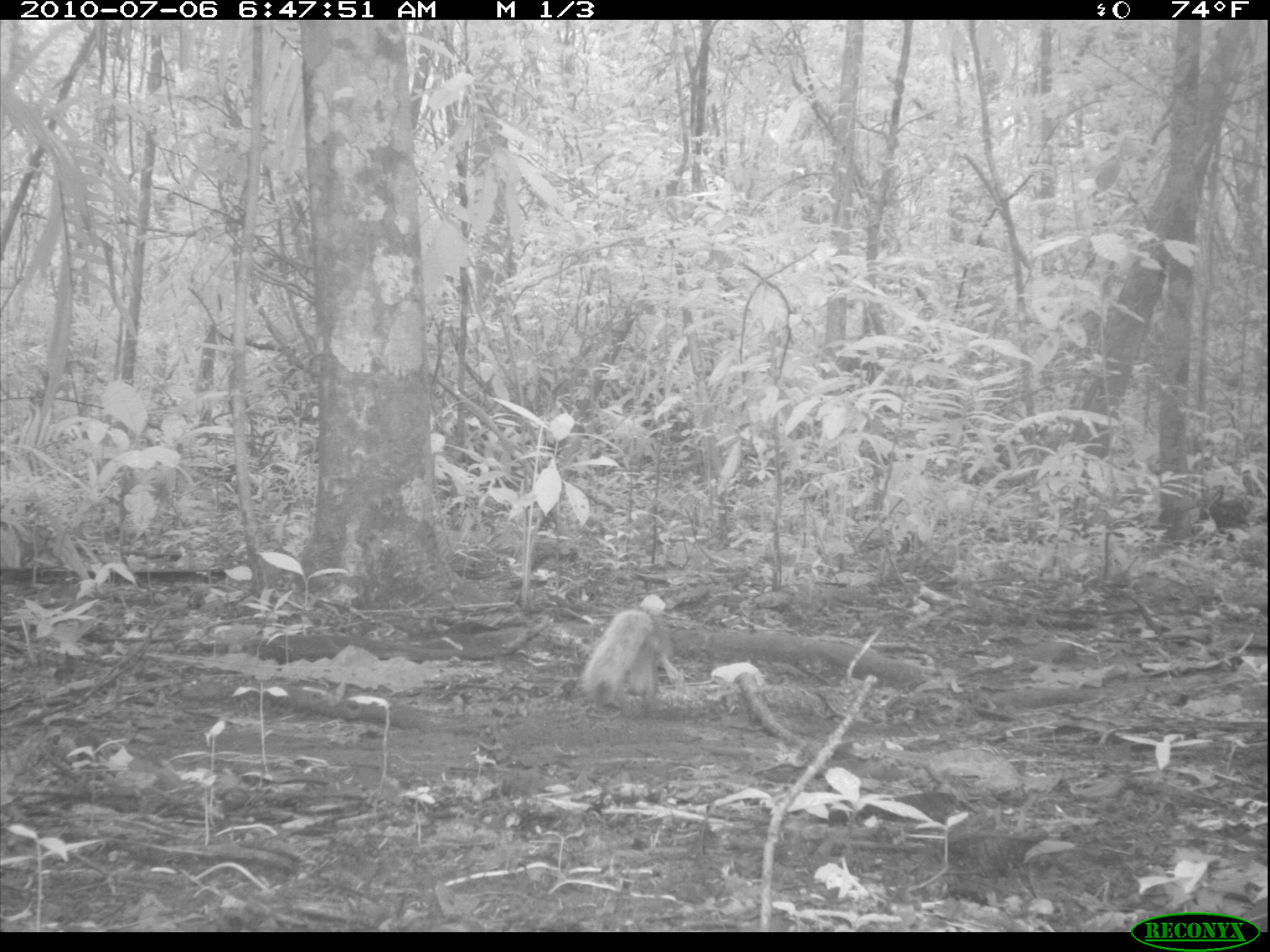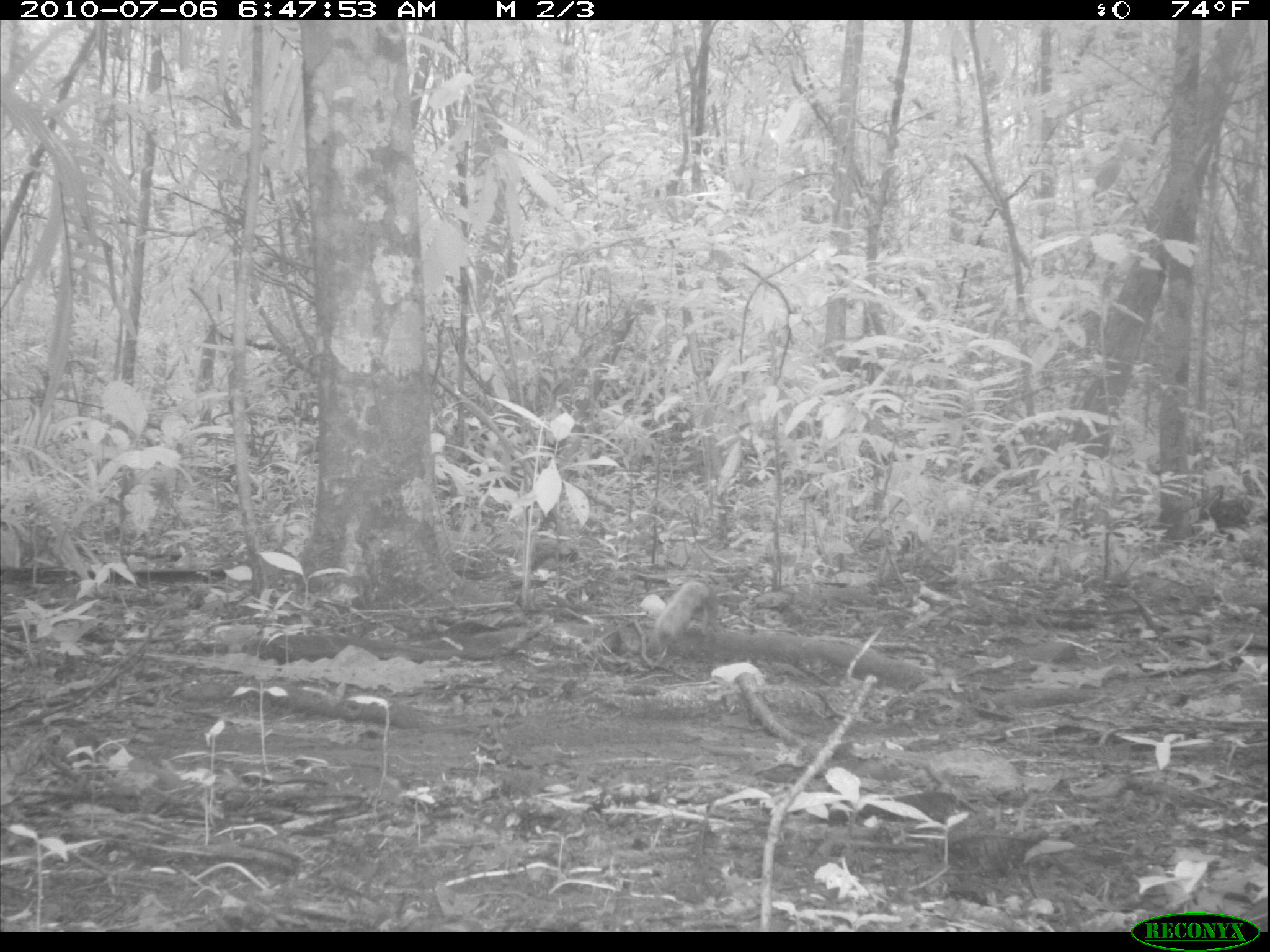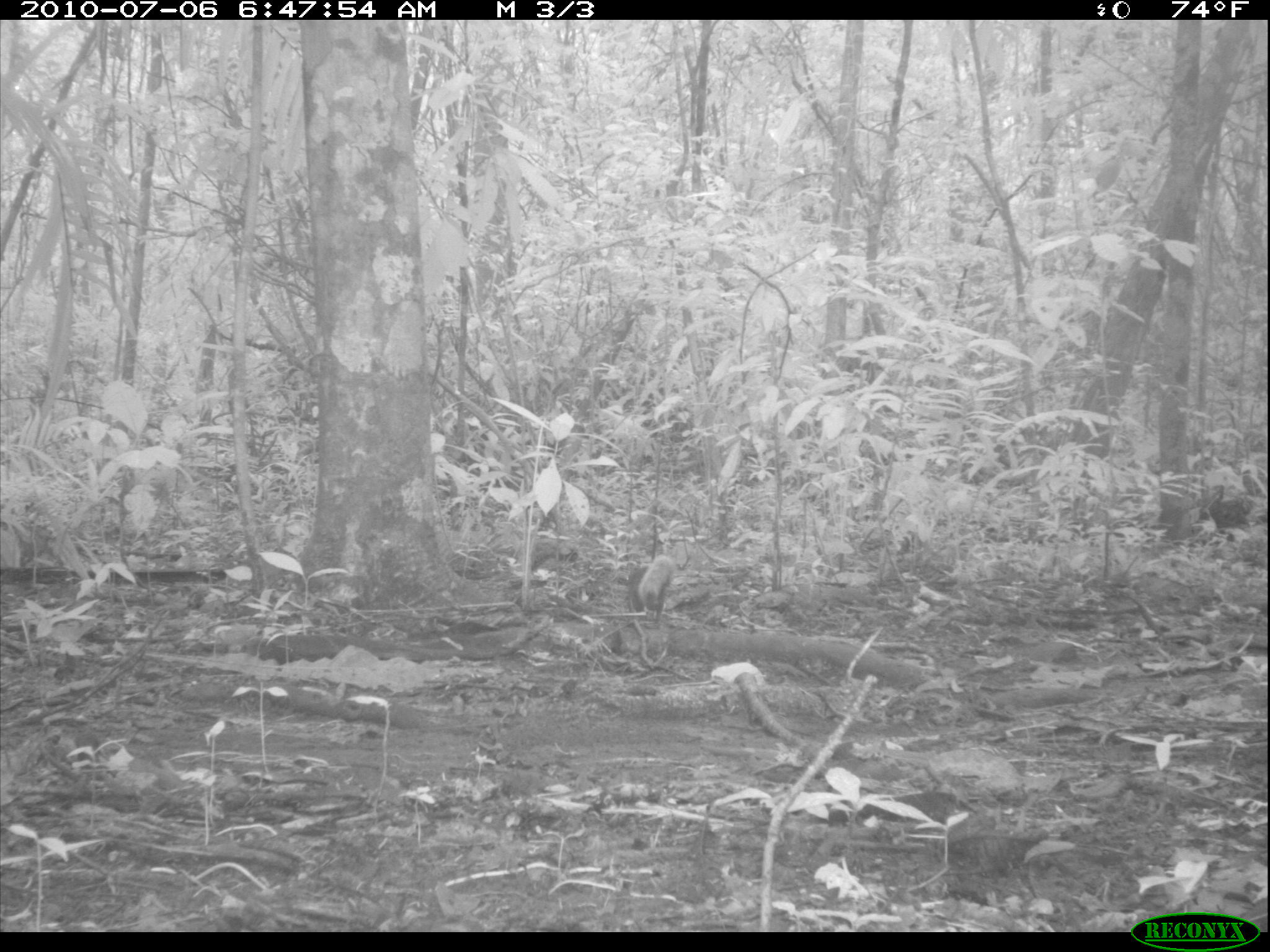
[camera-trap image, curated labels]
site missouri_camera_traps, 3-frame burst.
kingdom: Animalia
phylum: Chordata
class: Mammalia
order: Rodentia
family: Sciuridae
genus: Tamiasciurus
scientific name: Tamiasciurus hudsonicus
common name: red squirrel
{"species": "red squirrel (Tamiasciurus hudsonicus)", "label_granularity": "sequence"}